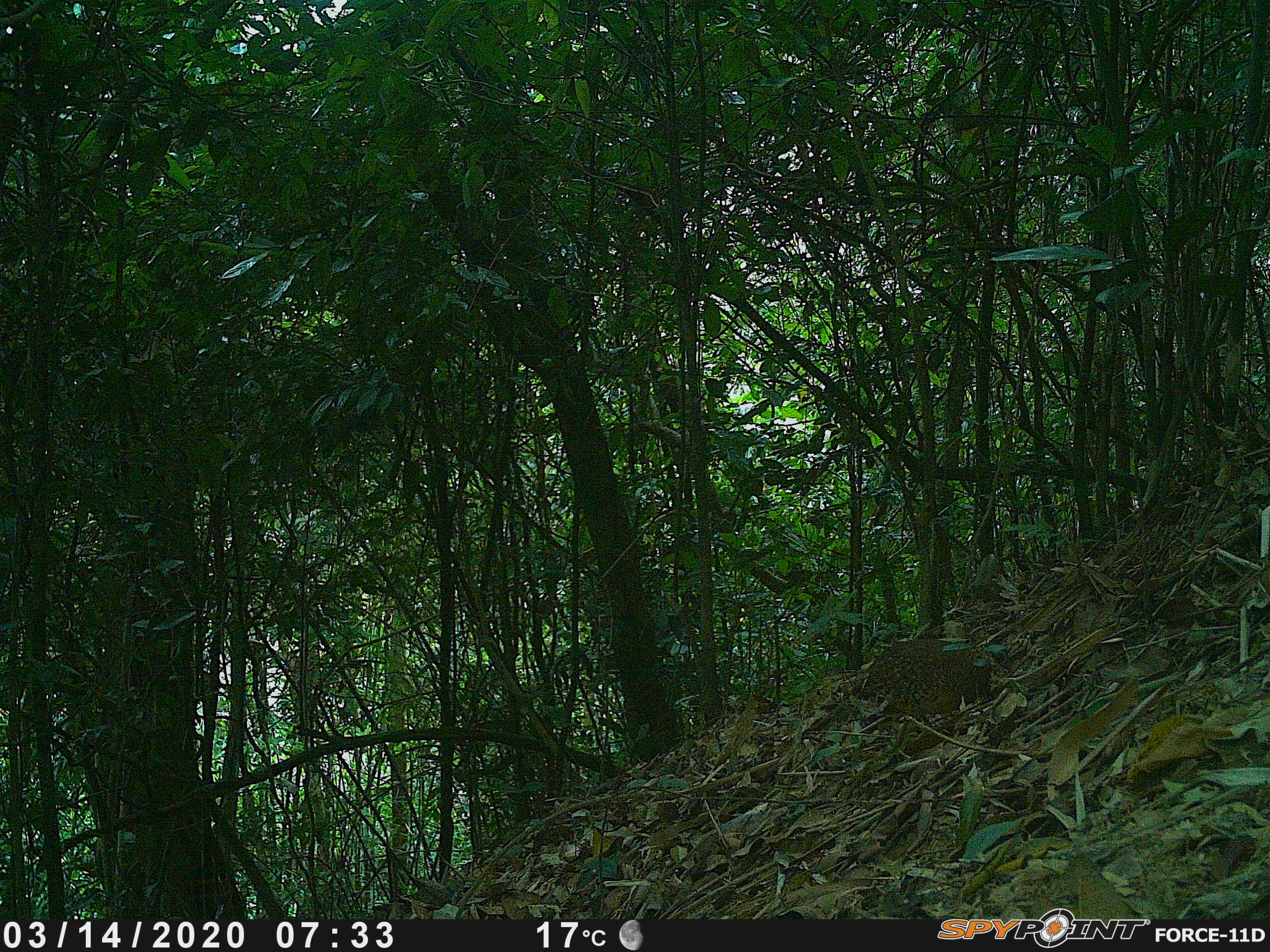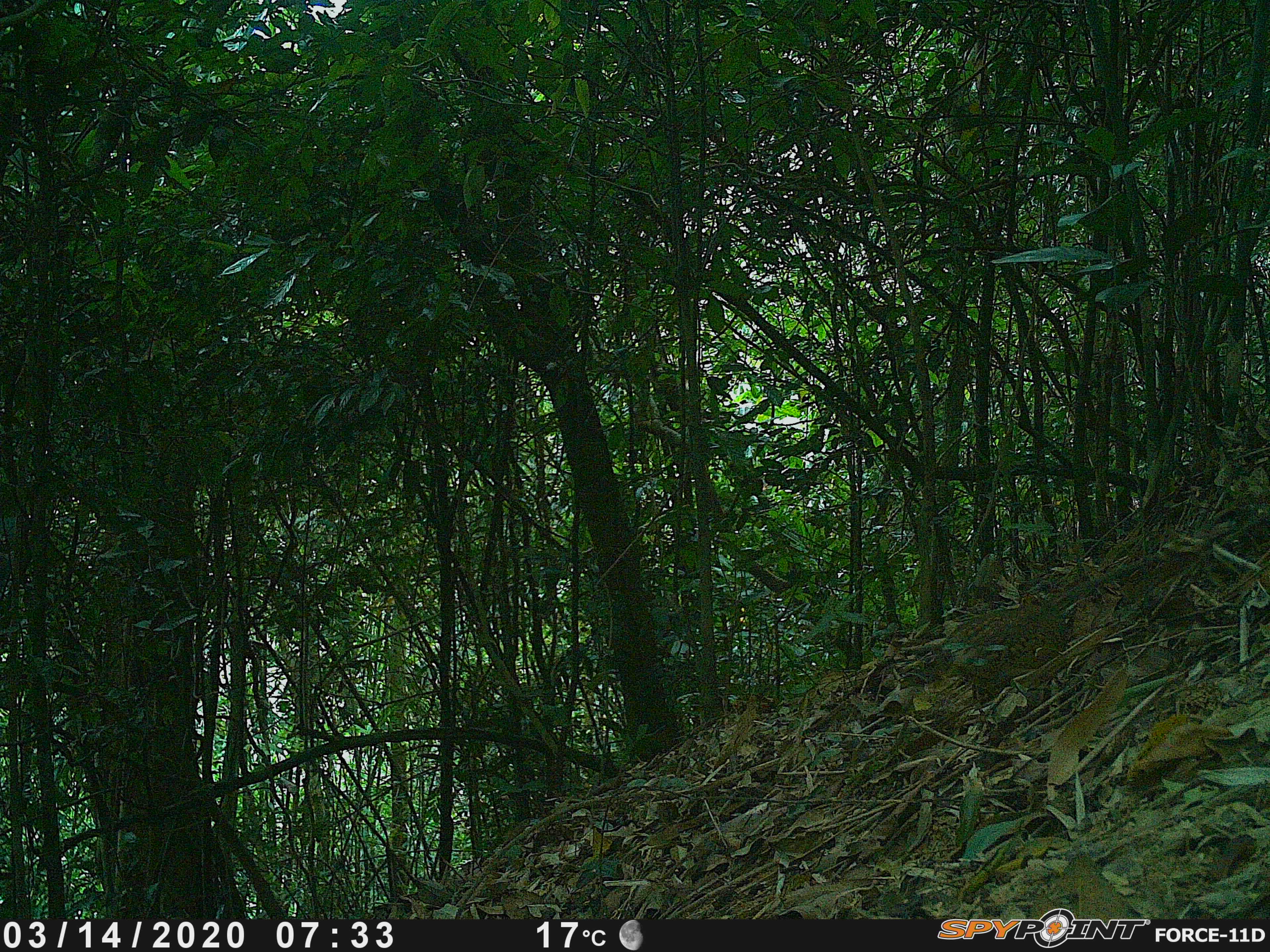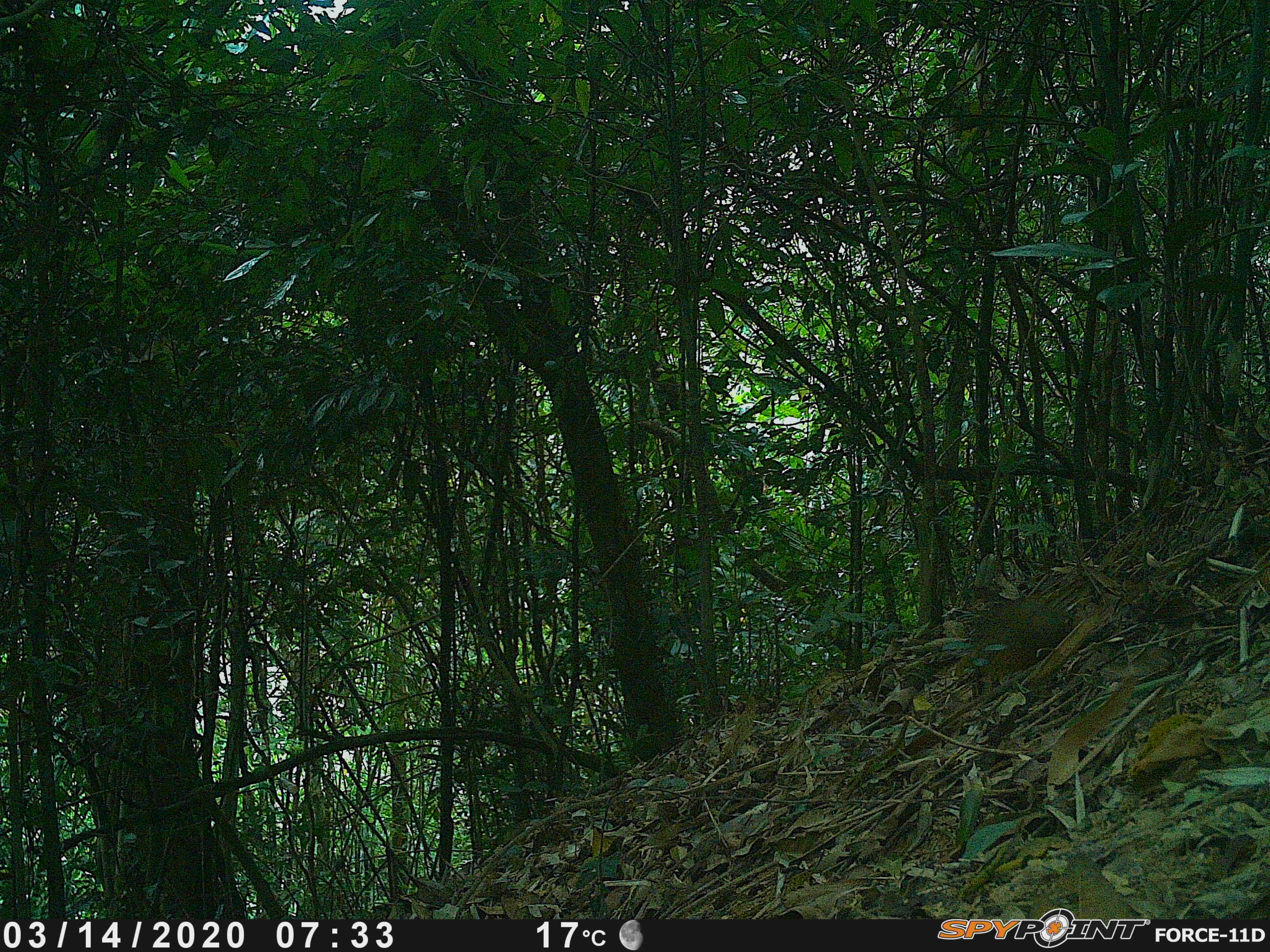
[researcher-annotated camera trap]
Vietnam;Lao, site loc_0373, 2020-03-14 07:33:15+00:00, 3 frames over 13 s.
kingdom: Animalia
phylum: Chordata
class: Aves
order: Galliformes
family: Phasianidae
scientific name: Phasianidae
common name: partridge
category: unidentified partridge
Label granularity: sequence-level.